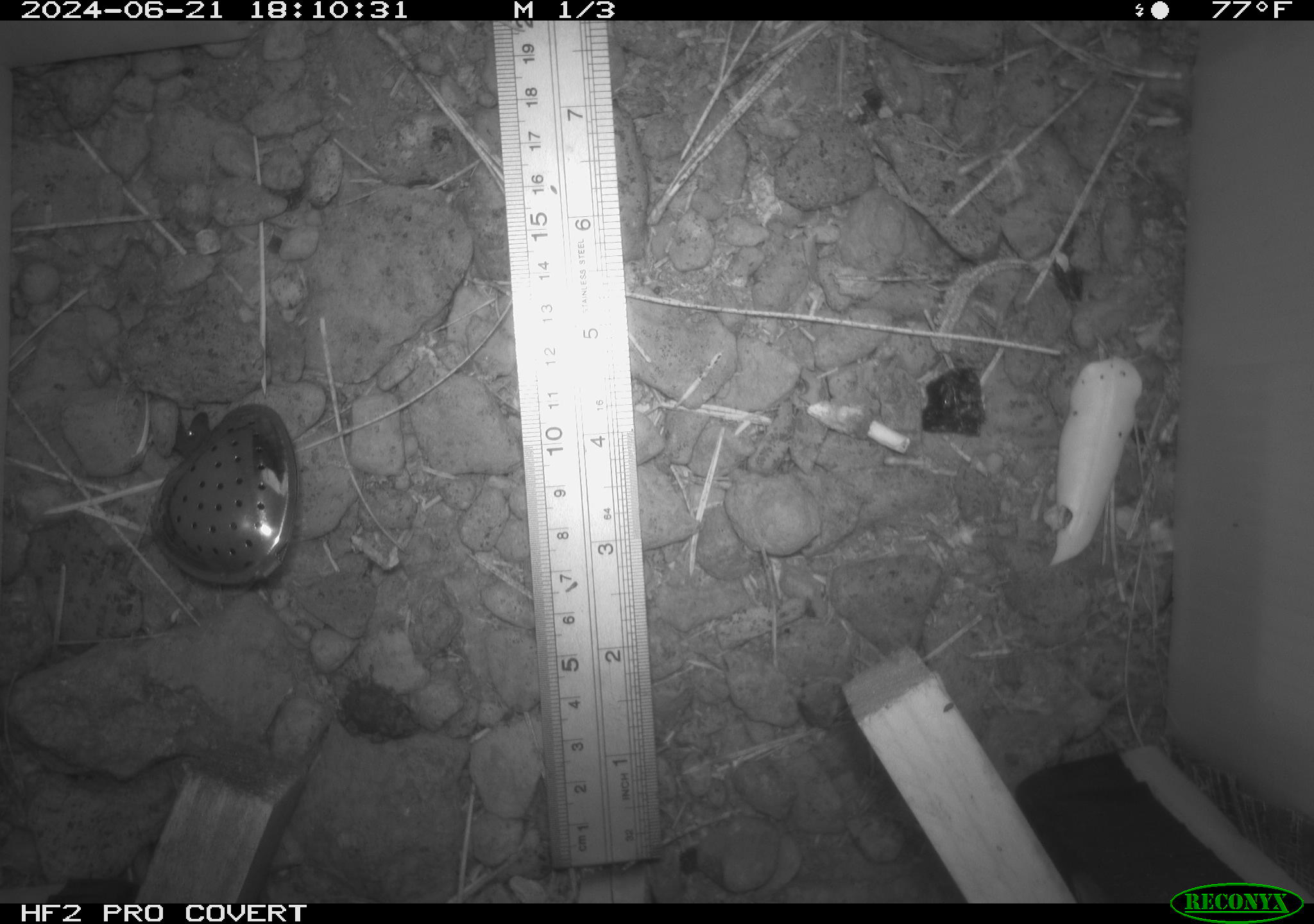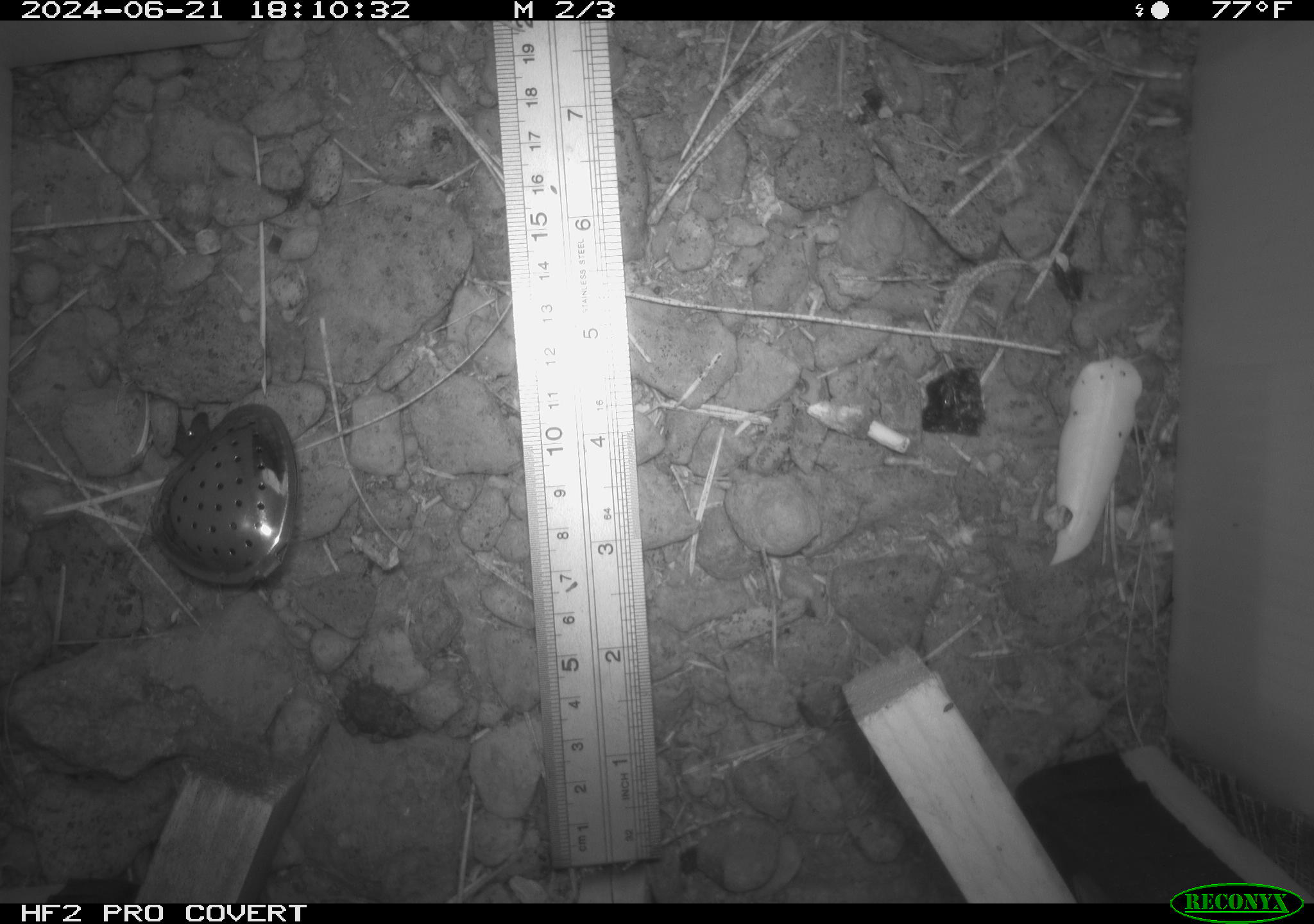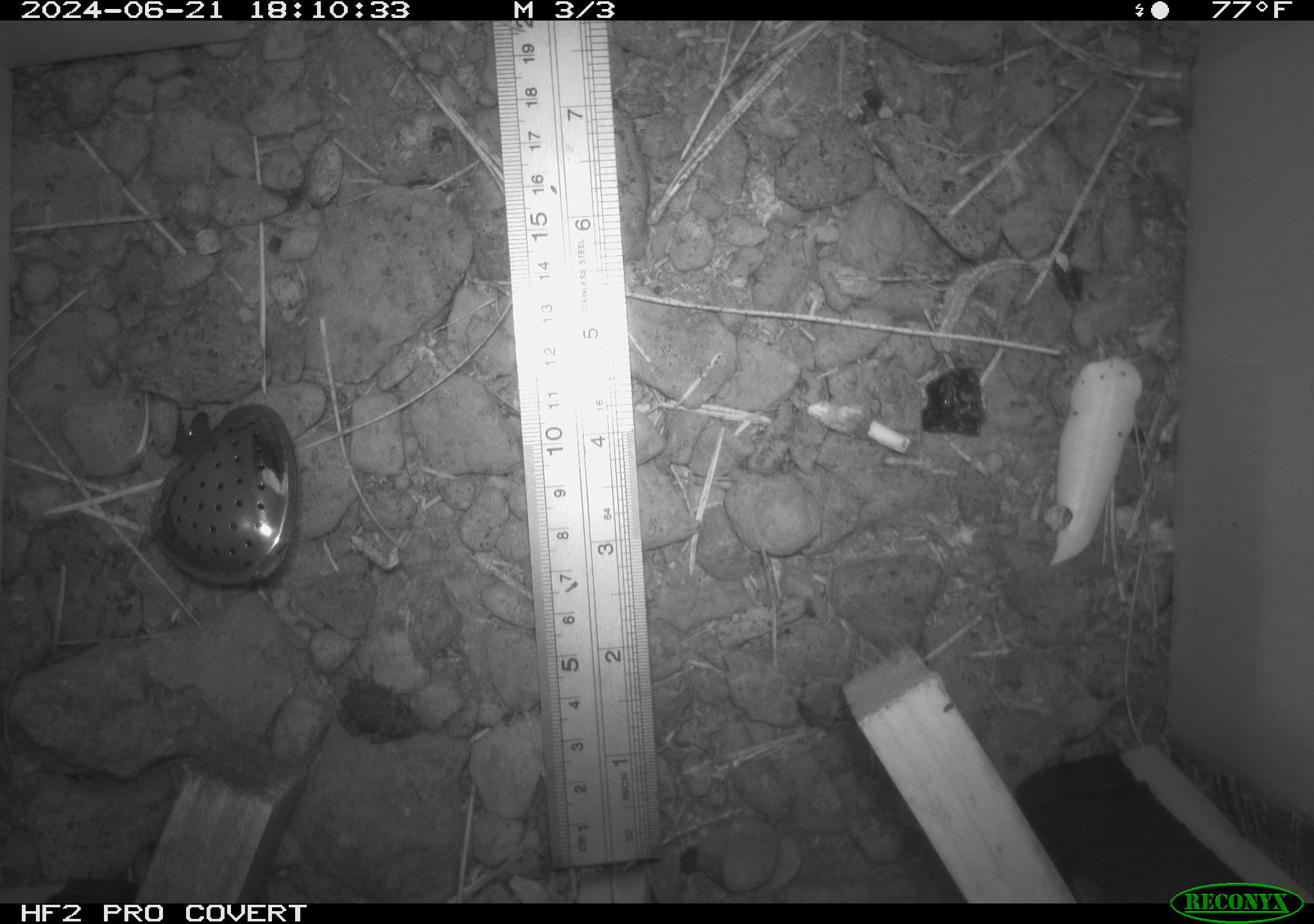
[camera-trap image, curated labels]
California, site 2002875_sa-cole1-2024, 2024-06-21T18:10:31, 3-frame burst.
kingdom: Animalia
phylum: Chordata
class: Amphibia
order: Anura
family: Bufonidae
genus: Anaxyrus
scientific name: Anaxyrus boreas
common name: western toad